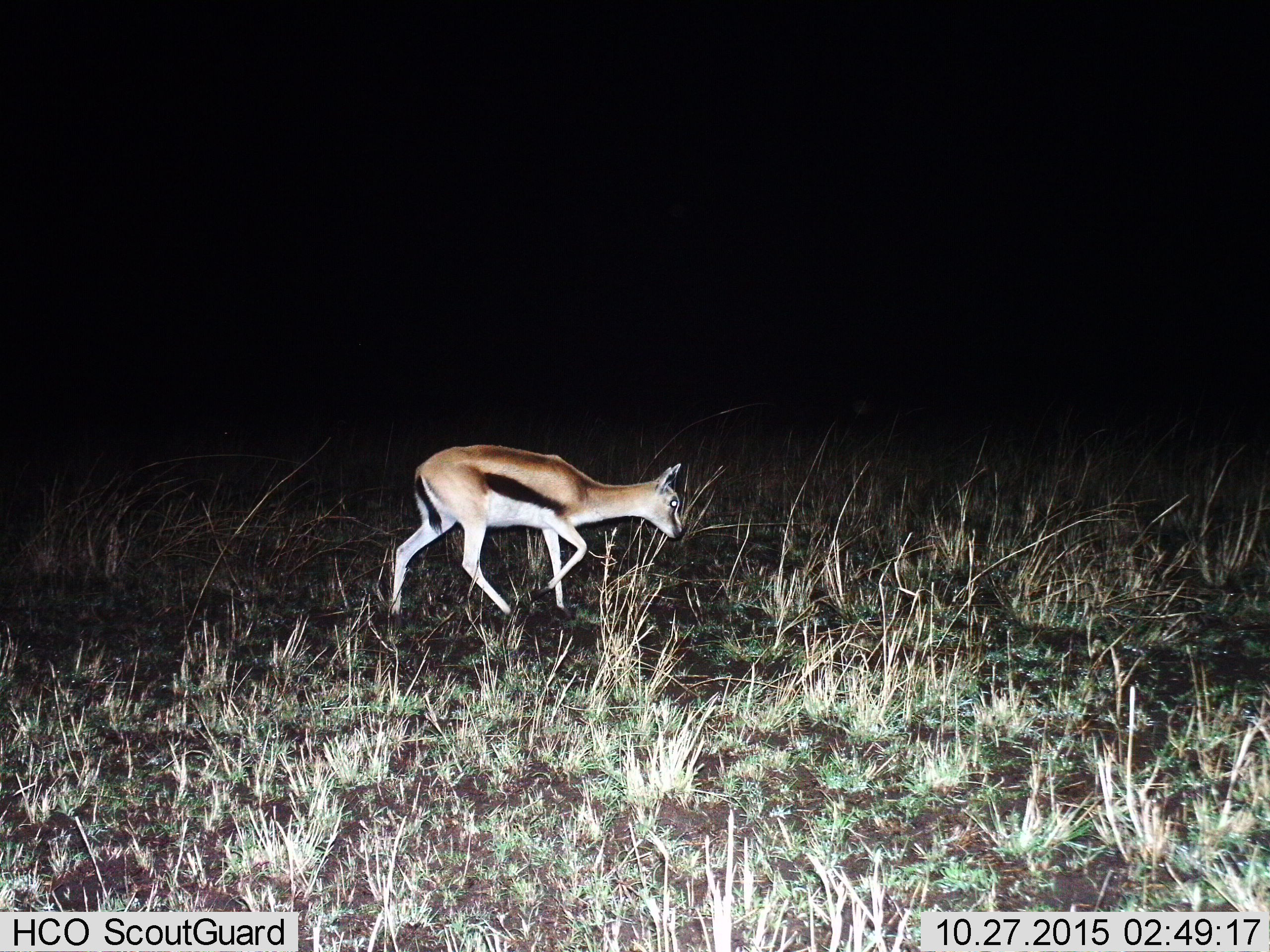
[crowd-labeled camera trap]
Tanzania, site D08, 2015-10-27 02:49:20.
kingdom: Animalia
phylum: Chordata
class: Mammalia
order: Artiodactyla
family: Bovidae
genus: Eudorcas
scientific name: Eudorcas thomsonii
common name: thomson's gazelle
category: gazellethomsons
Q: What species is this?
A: Gazellethomsons (thomson's gazelle) (Eudorcas thomsonii).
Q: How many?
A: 1.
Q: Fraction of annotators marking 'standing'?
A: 21%.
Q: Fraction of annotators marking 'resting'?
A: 5%.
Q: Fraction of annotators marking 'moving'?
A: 74%.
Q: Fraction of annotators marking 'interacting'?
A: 0%.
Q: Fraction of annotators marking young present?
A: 5%.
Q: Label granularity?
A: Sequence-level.